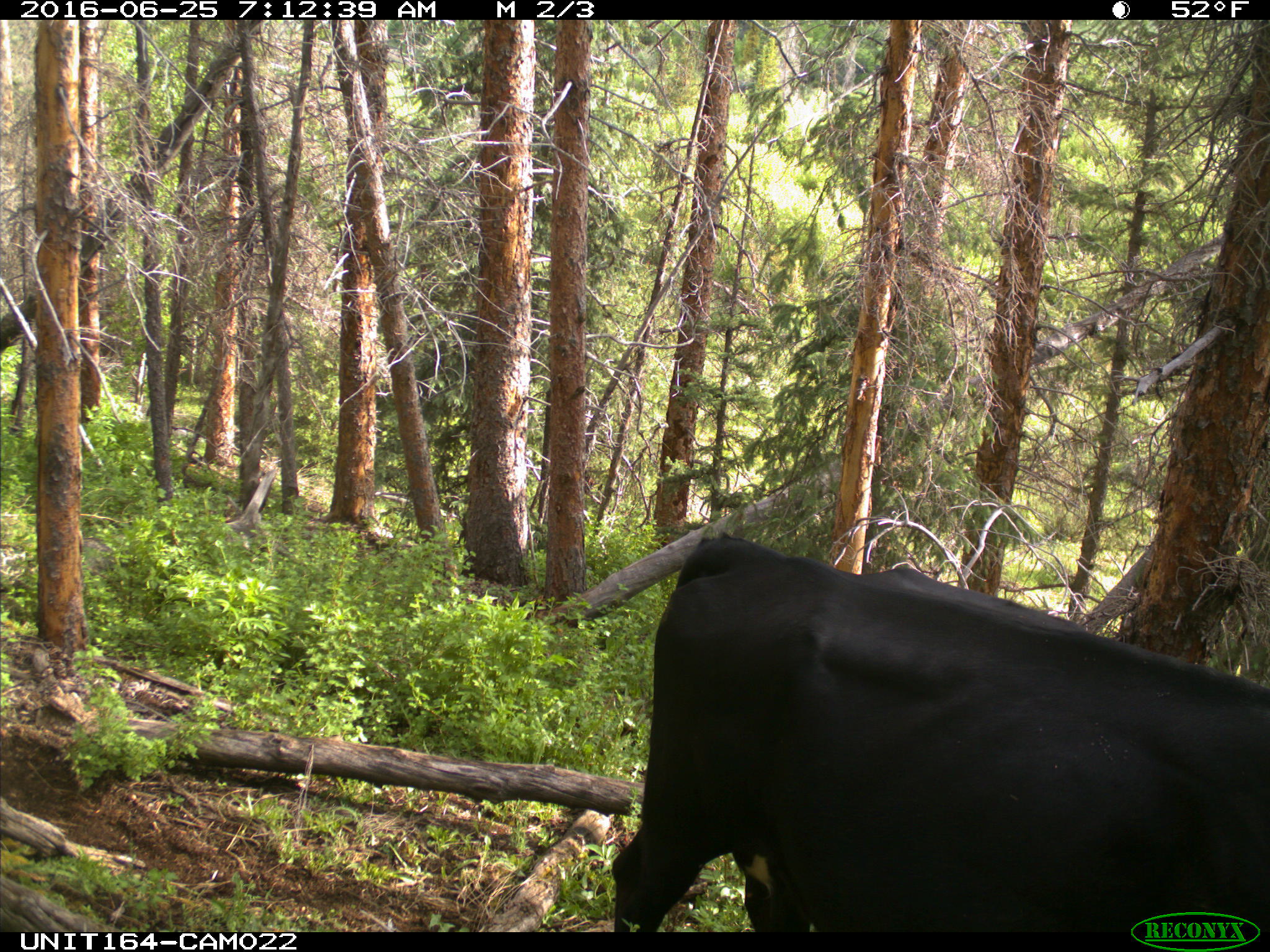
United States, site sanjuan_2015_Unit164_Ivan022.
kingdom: Animalia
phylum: Chordata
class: Mammalia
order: Artiodactyla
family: Bovidae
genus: Bos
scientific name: Bos taurus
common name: domestic cow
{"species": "Bos taurus (domestic cow)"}